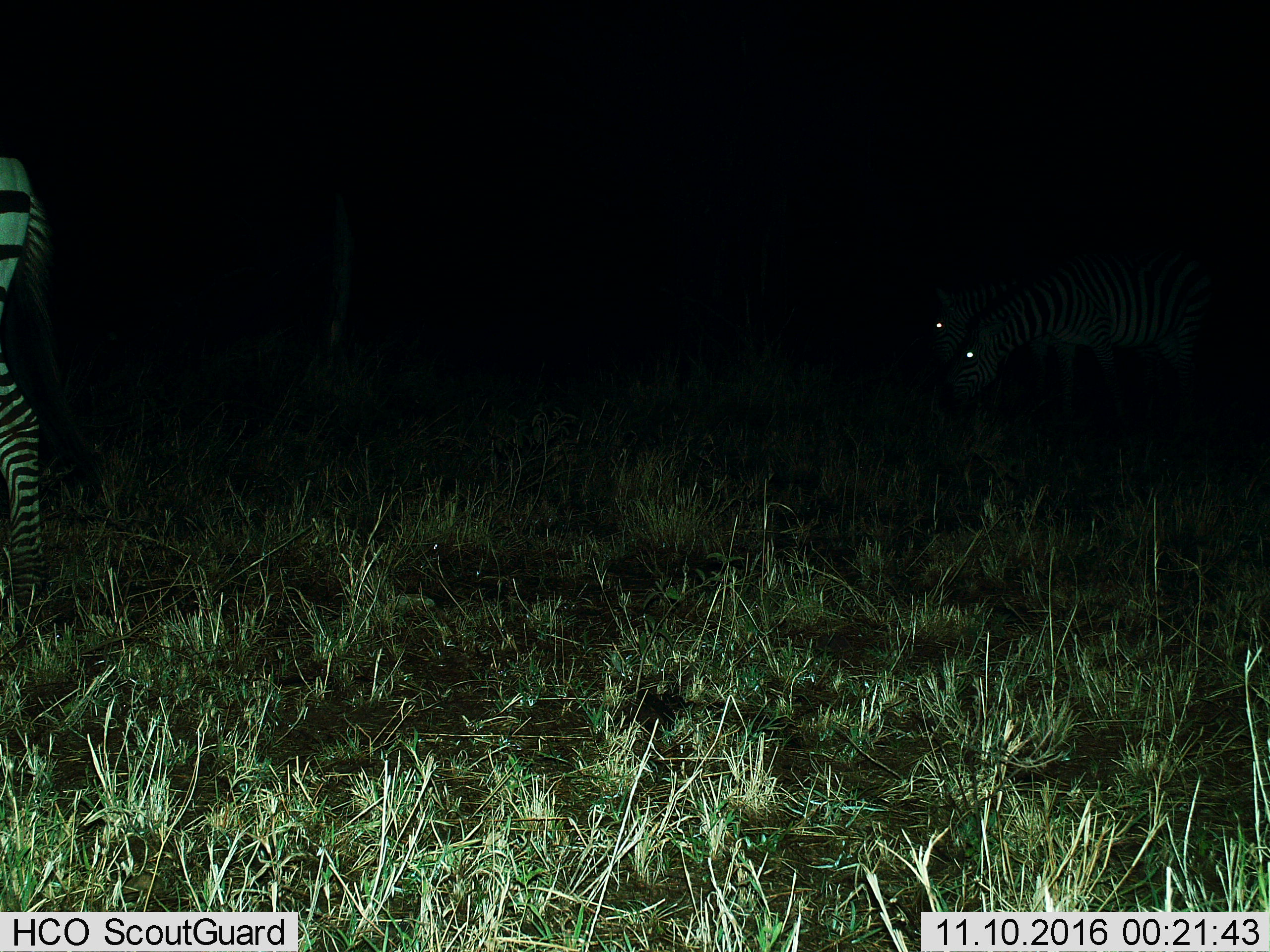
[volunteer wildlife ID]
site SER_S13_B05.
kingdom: Animalia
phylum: Chordata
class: Mammalia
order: Perissodactyla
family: Equidae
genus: Equus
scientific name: Equus quagga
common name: plains zebra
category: zebraplains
Zebraplains (plains zebra) (Equus quagga), count 3. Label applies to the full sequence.